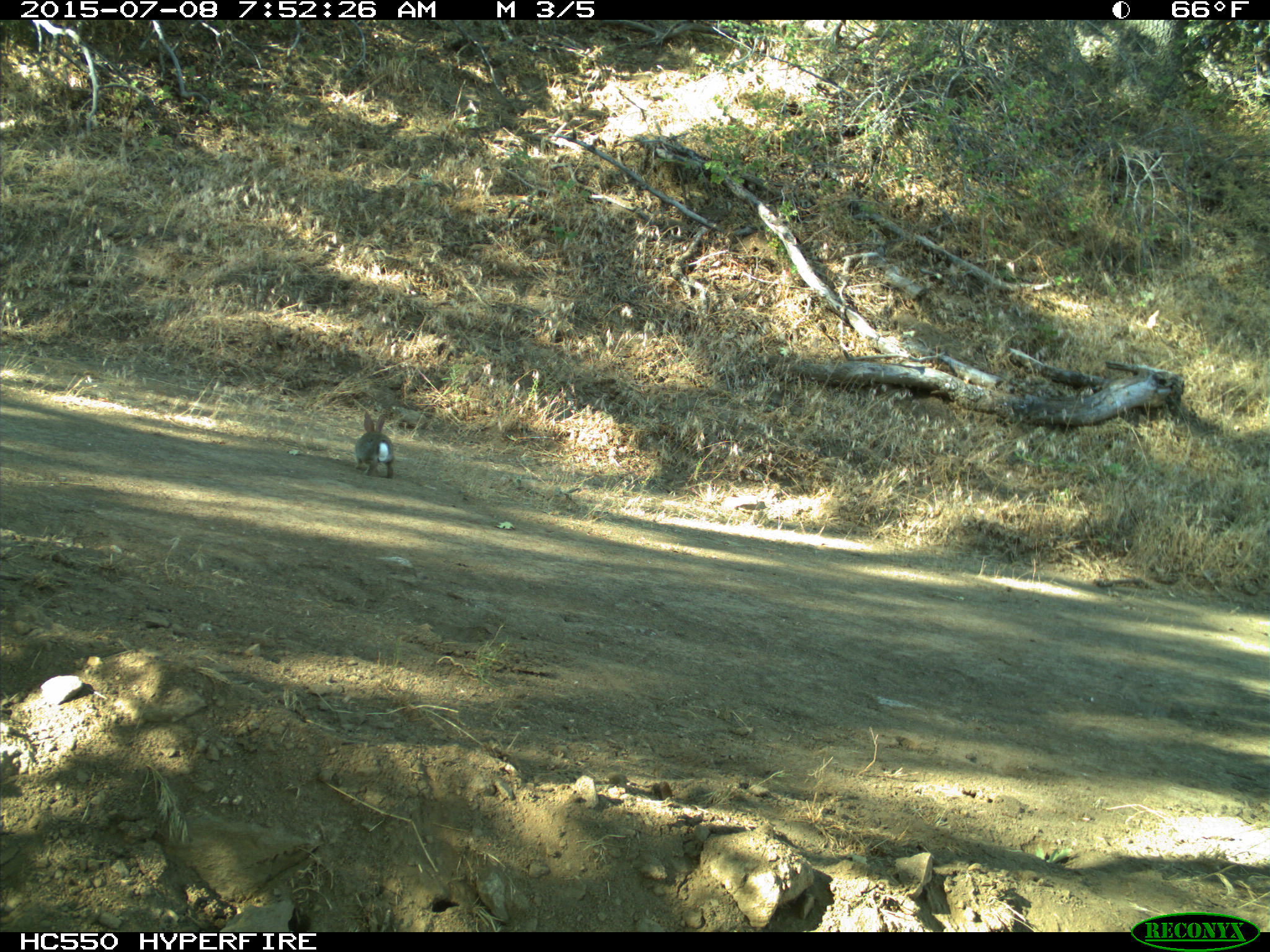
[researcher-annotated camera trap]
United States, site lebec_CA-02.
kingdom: Animalia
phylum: Chordata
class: Mammalia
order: Lagomorpha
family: Leporidae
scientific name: Leporidae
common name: rabbits and hares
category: unidentified rabbit